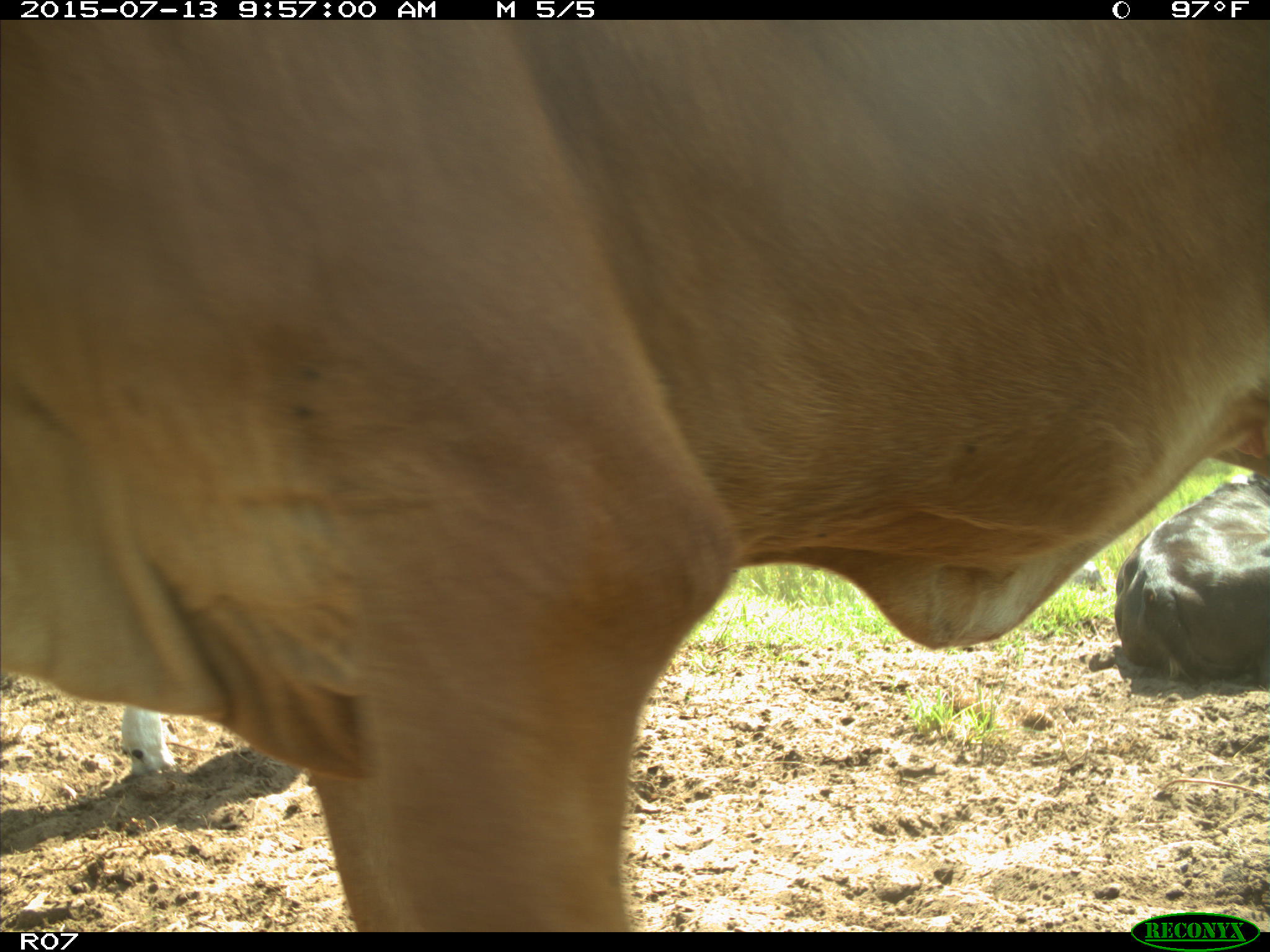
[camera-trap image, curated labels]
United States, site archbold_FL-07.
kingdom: Animalia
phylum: Chordata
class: Mammalia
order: Artiodactyla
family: Bovidae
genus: Bos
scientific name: Bos taurus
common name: domestic cow